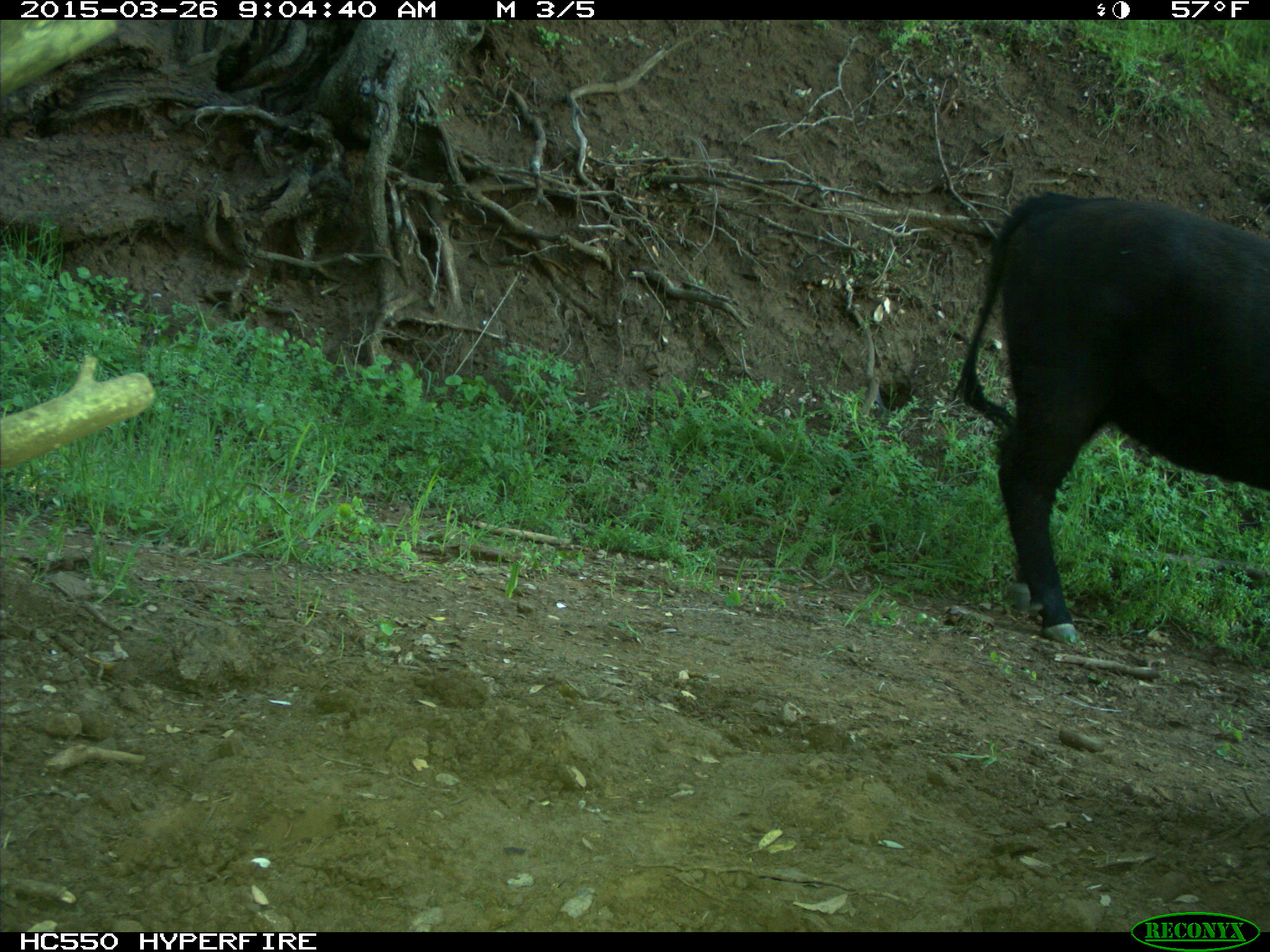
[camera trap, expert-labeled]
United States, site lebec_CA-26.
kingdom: Animalia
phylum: Chordata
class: Mammalia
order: Artiodactyla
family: Bovidae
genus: Bos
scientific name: Bos taurus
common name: domestic cow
Bos taurus (domestic cow).